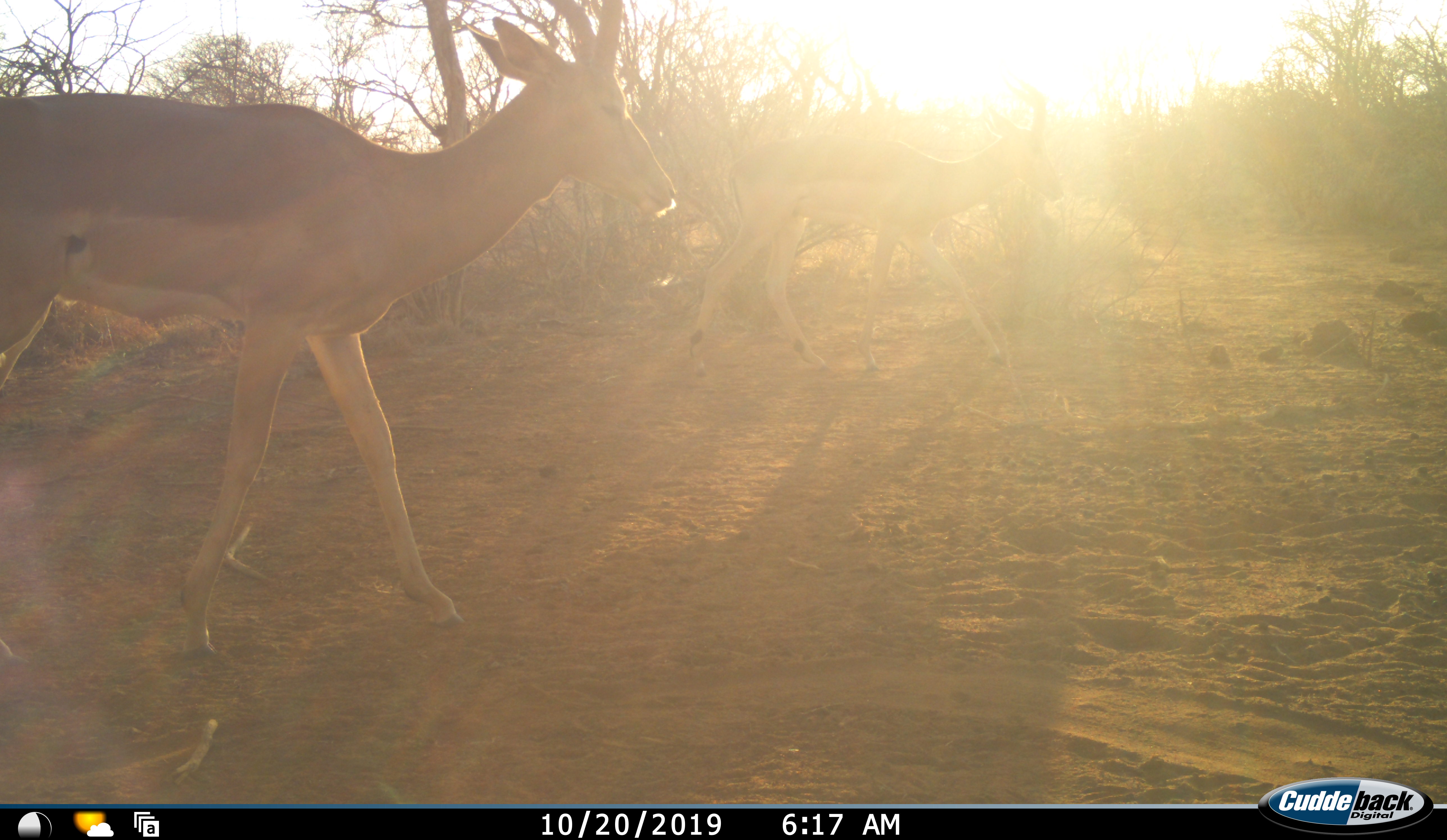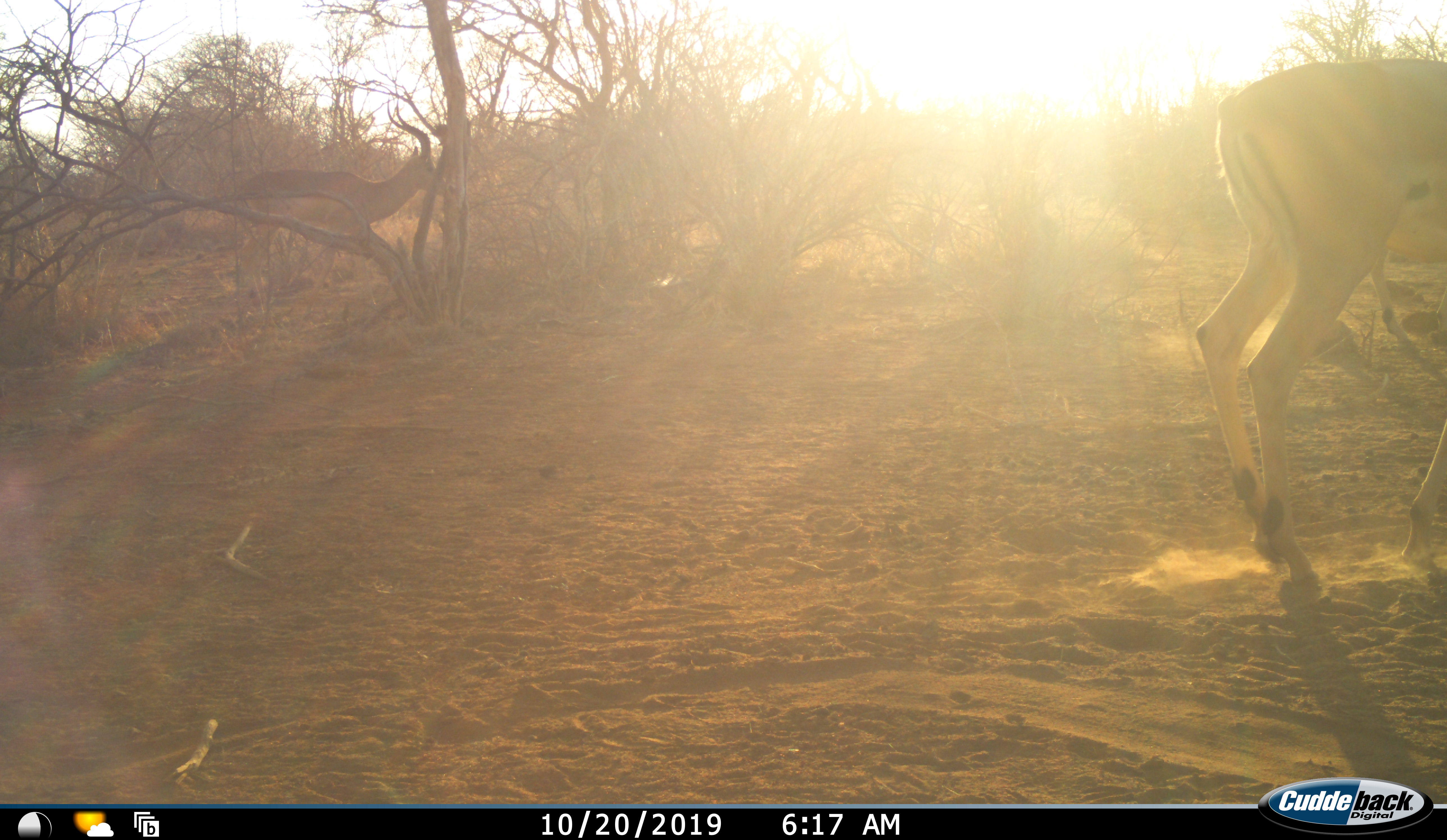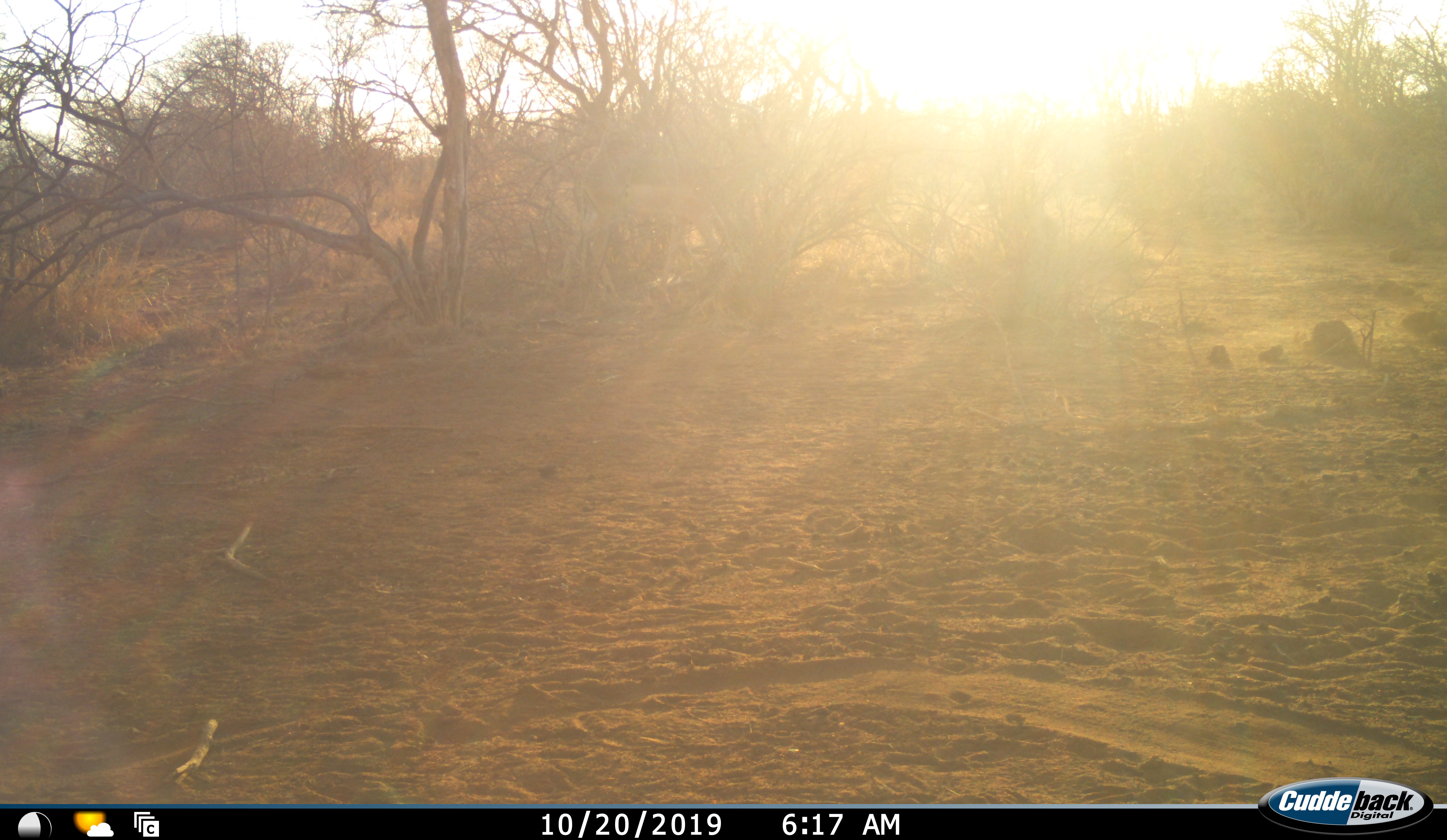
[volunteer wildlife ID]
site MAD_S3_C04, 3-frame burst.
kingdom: Animalia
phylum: Chordata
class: Mammalia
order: Artiodactyla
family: Bovidae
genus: Aepyceros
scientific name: Aepyceros melampus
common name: impala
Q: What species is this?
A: Impala (Aepyceros melampus).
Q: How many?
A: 3.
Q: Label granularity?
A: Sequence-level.